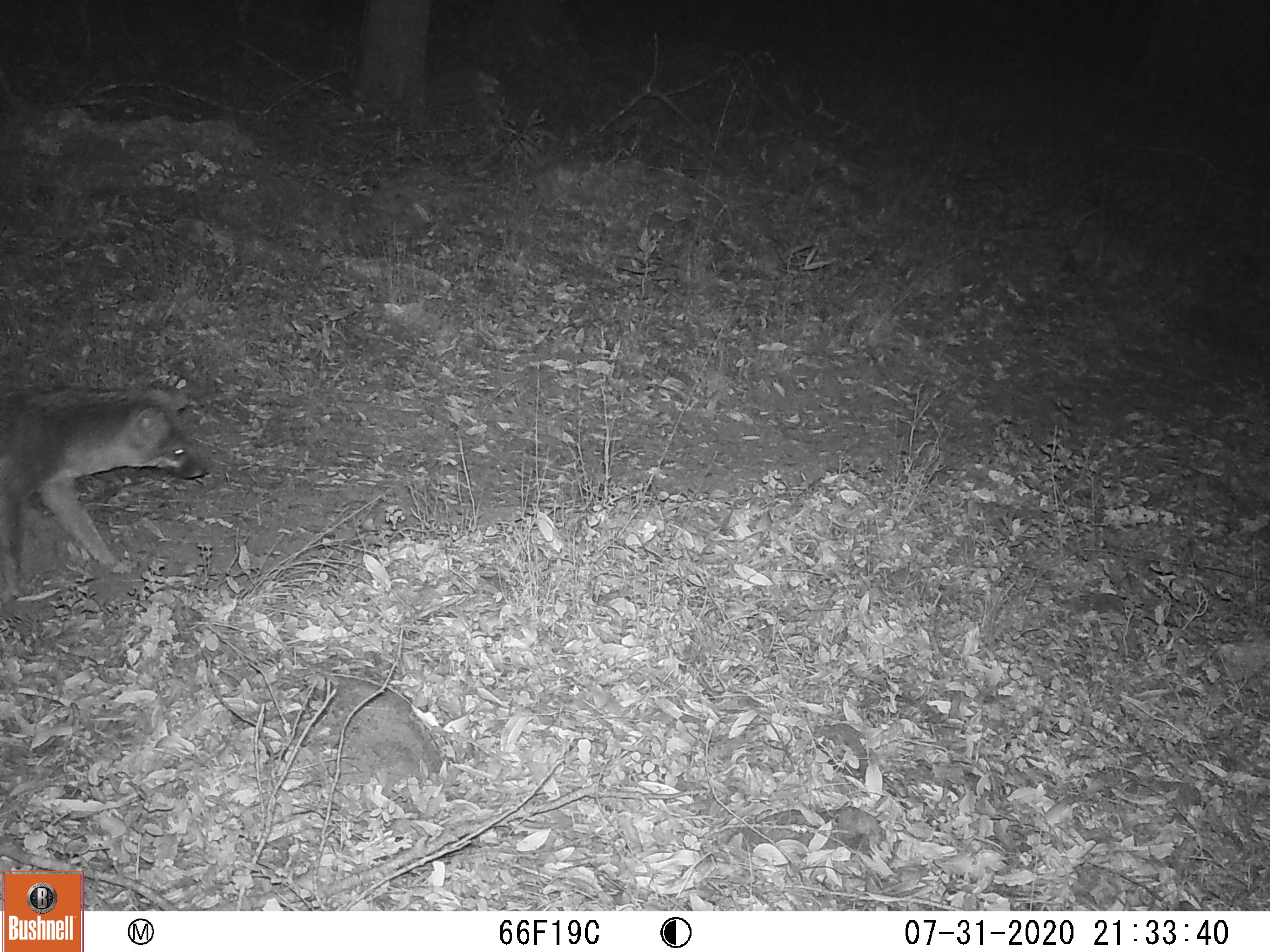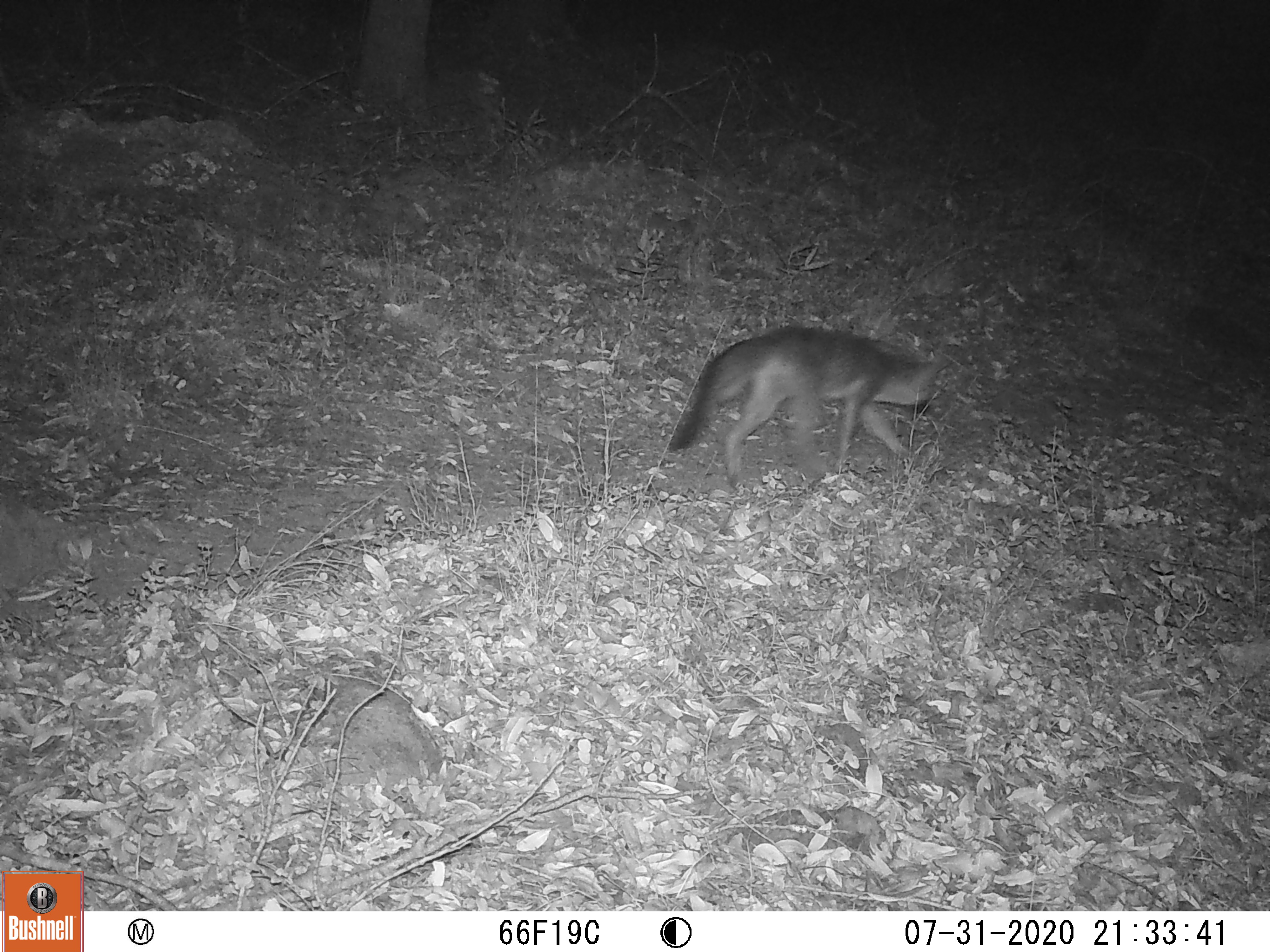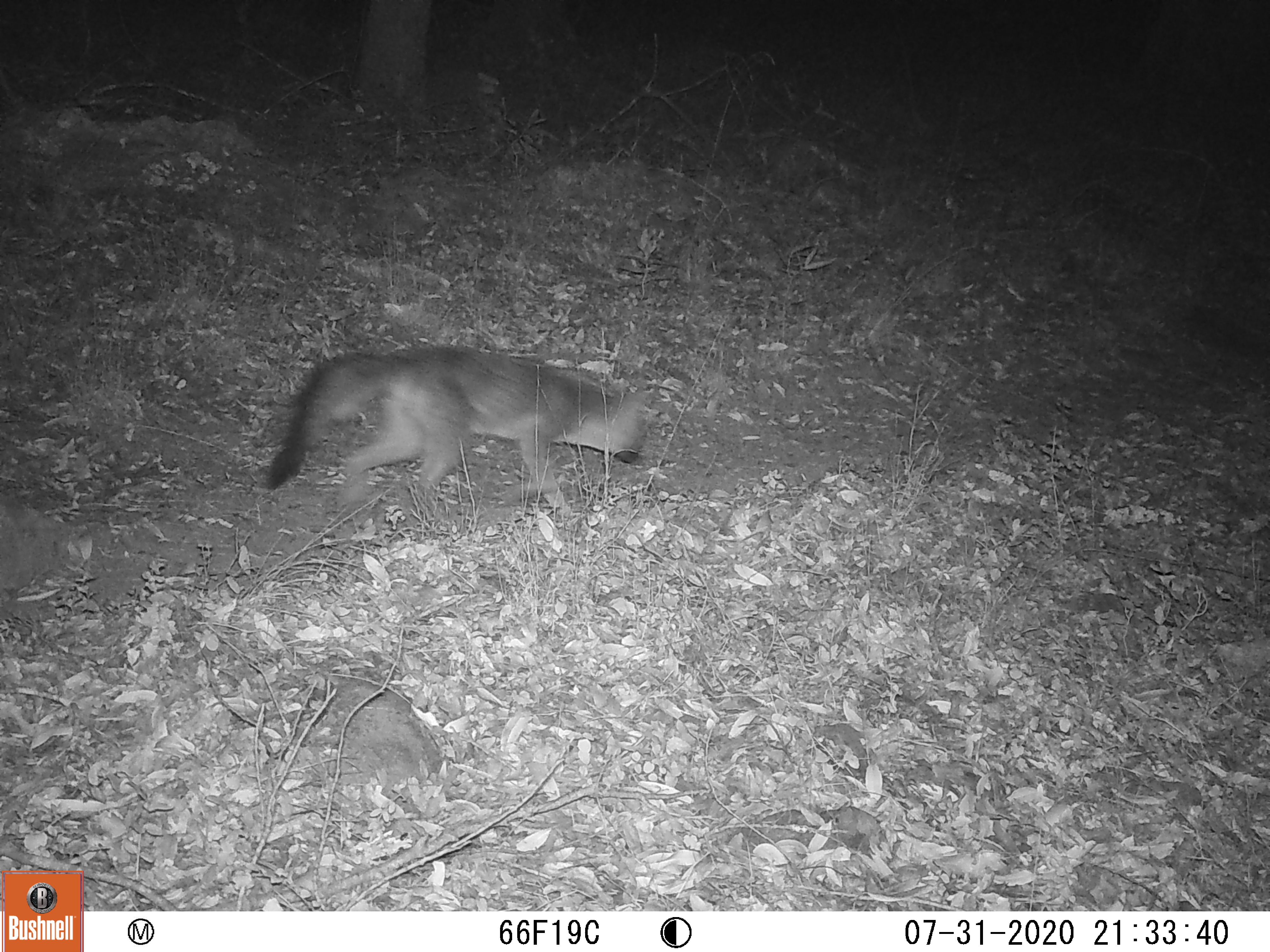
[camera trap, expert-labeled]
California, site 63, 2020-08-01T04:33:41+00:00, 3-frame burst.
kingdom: Animalia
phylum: Chordata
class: Mammalia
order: Carnivora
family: Canidae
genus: Urocyon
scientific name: Urocyon cinereoargenteus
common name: gray fox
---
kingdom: Animalia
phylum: Chordata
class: Mammalia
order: Carnivora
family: Canidae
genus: Canis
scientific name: Canis latrans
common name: coyote